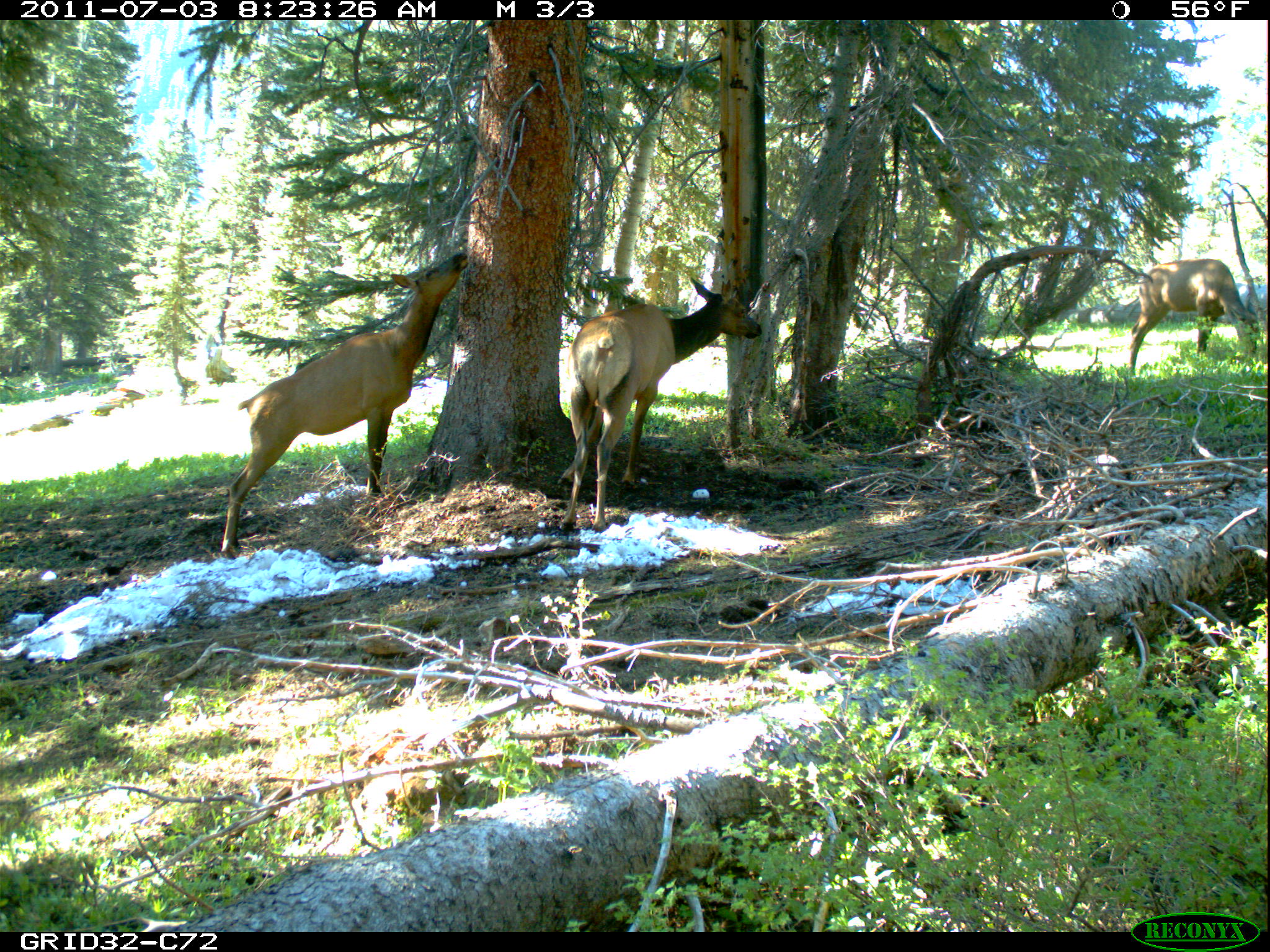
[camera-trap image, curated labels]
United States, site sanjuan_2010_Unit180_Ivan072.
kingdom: Animalia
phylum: Chordata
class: Mammalia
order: Artiodactyla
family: Cervidae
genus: Cervus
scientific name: Cervus elaphus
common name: red deer